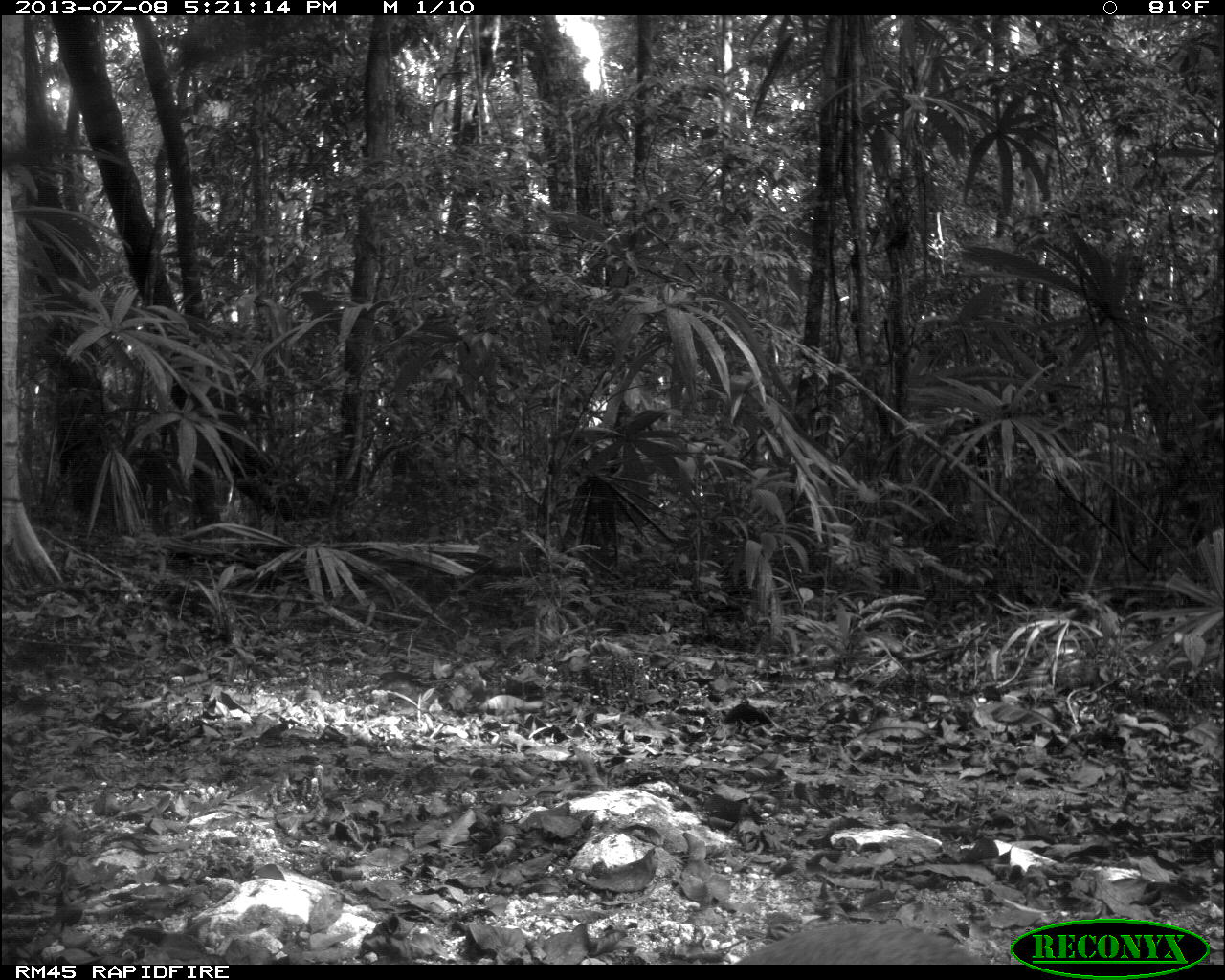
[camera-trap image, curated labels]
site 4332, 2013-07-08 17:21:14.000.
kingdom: Animalia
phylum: Chordata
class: Mammalia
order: Rodentia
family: Dasyproctidae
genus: Dasyprocta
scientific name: Dasyprocta punctata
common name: central american agouti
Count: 1.